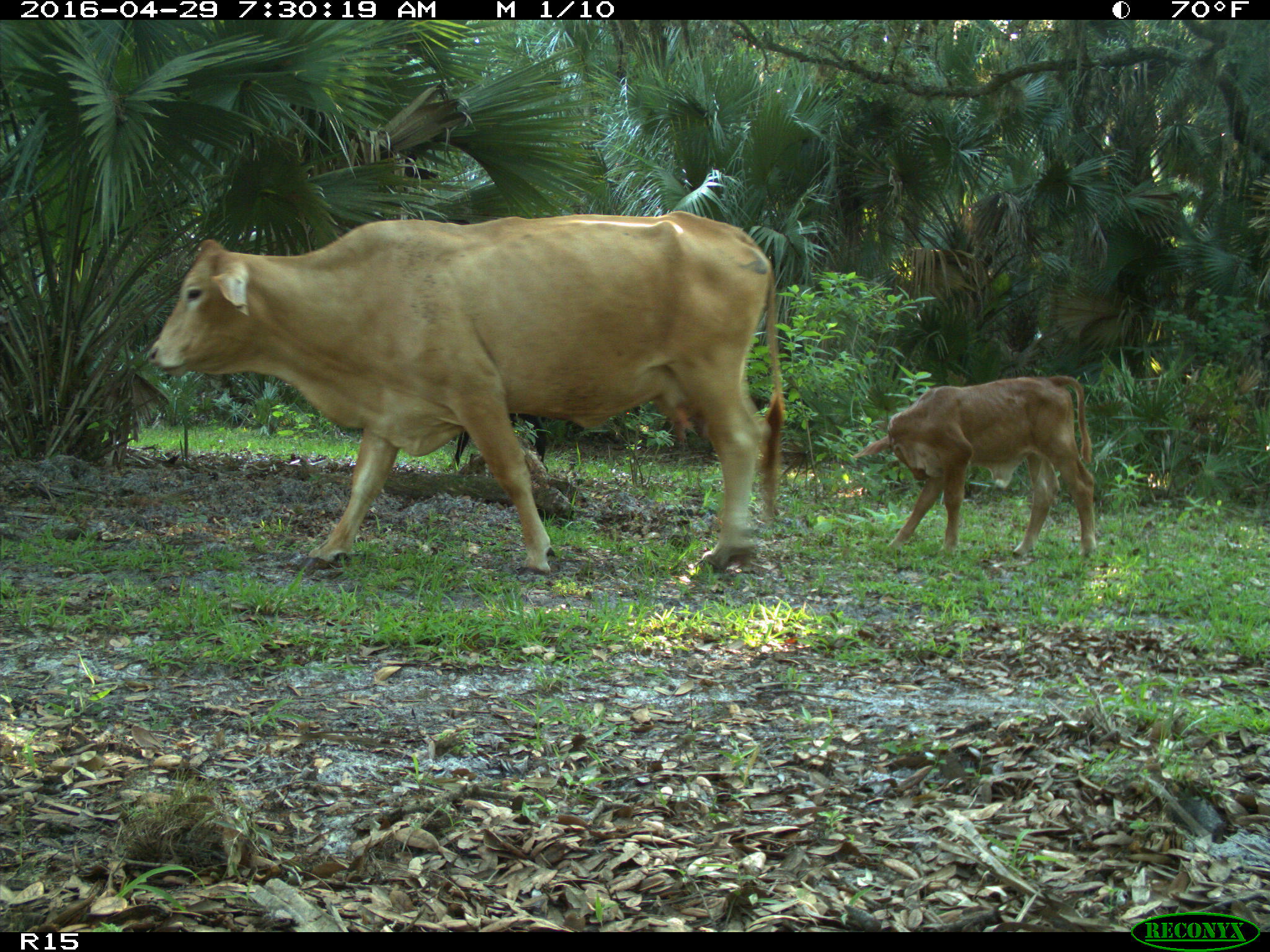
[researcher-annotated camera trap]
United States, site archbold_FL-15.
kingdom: Animalia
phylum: Chordata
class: Mammalia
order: Artiodactyla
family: Bovidae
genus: Bos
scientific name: Bos taurus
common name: domestic cow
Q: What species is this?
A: Bos taurus (domestic cow).